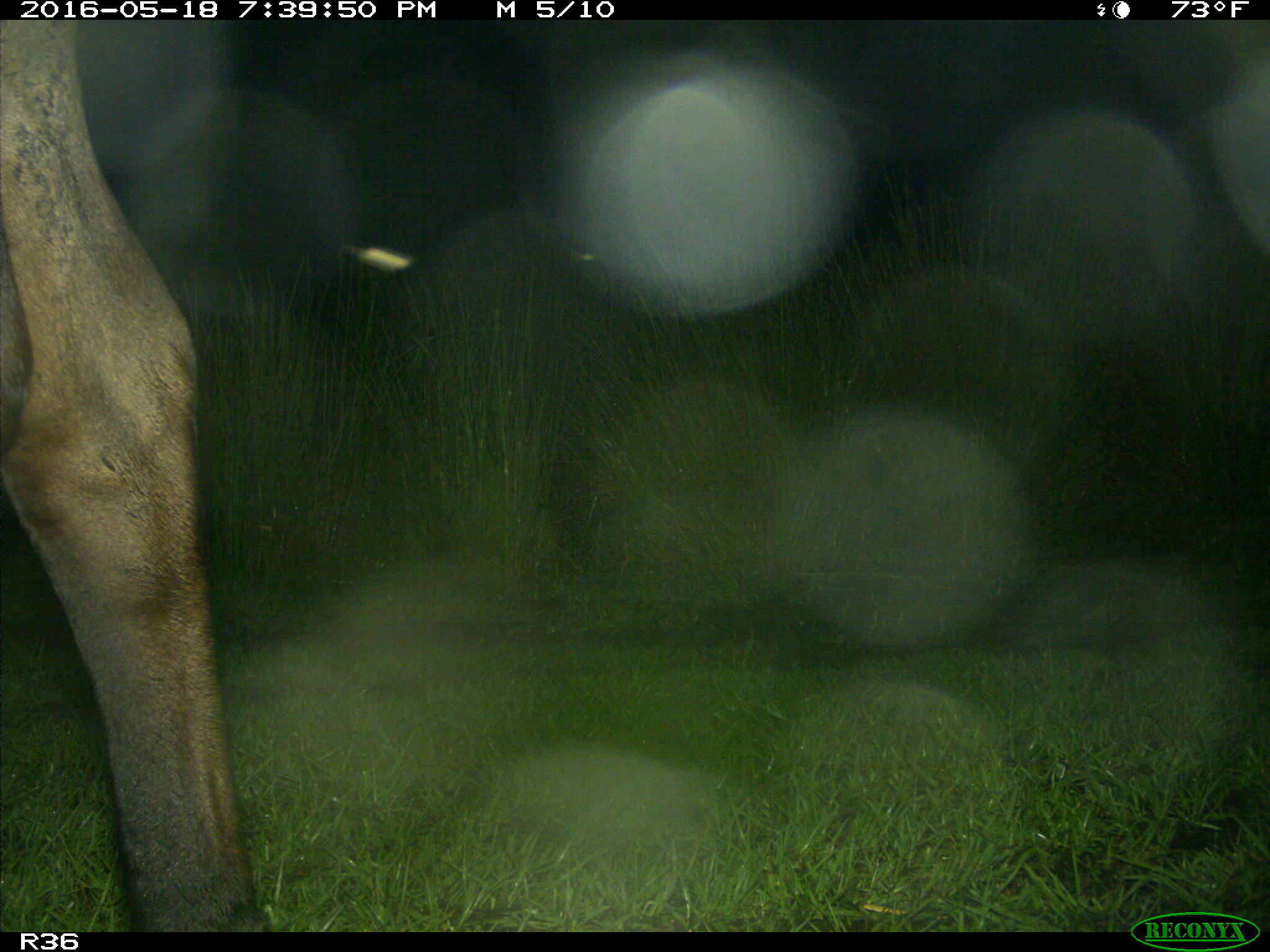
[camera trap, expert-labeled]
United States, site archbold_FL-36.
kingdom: Animalia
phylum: Chordata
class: Mammalia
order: Artiodactyla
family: Bovidae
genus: Bos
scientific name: Bos taurus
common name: domestic cow